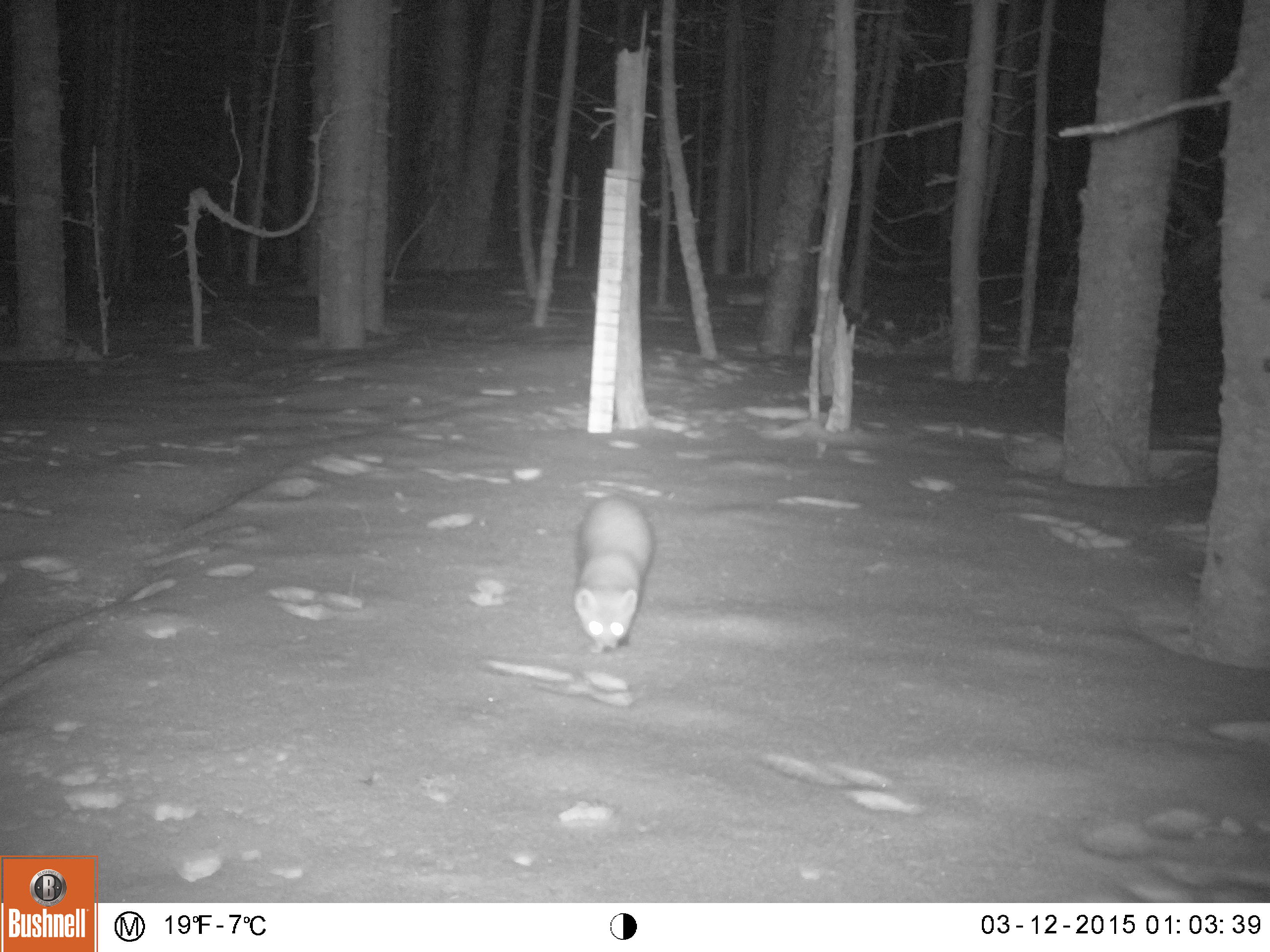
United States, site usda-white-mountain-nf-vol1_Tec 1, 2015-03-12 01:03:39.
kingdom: Animalia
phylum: Chordata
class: Mammalia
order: Carnivora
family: Mustelidae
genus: Martes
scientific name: Martes americana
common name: american marten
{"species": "american marten (Martes americana)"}